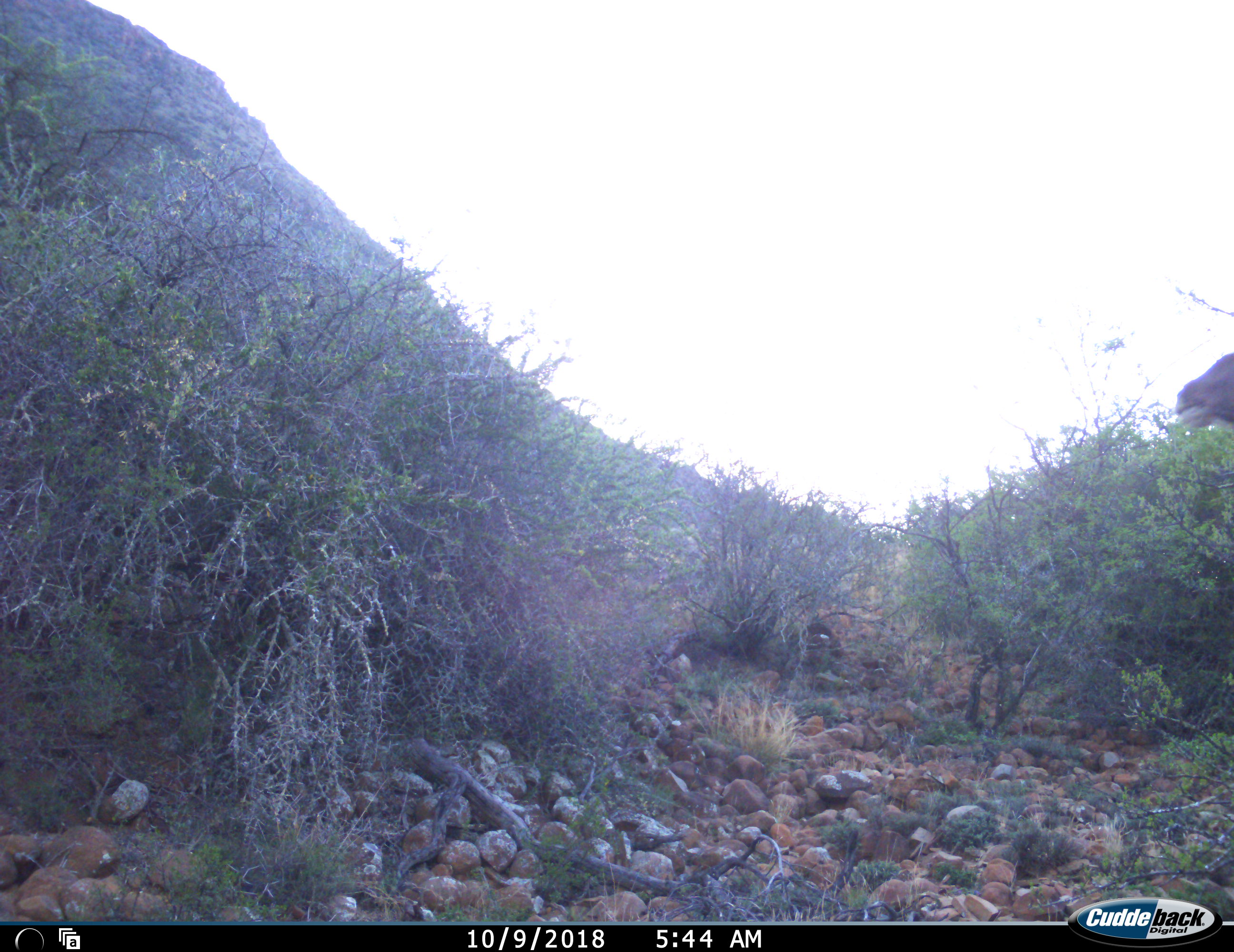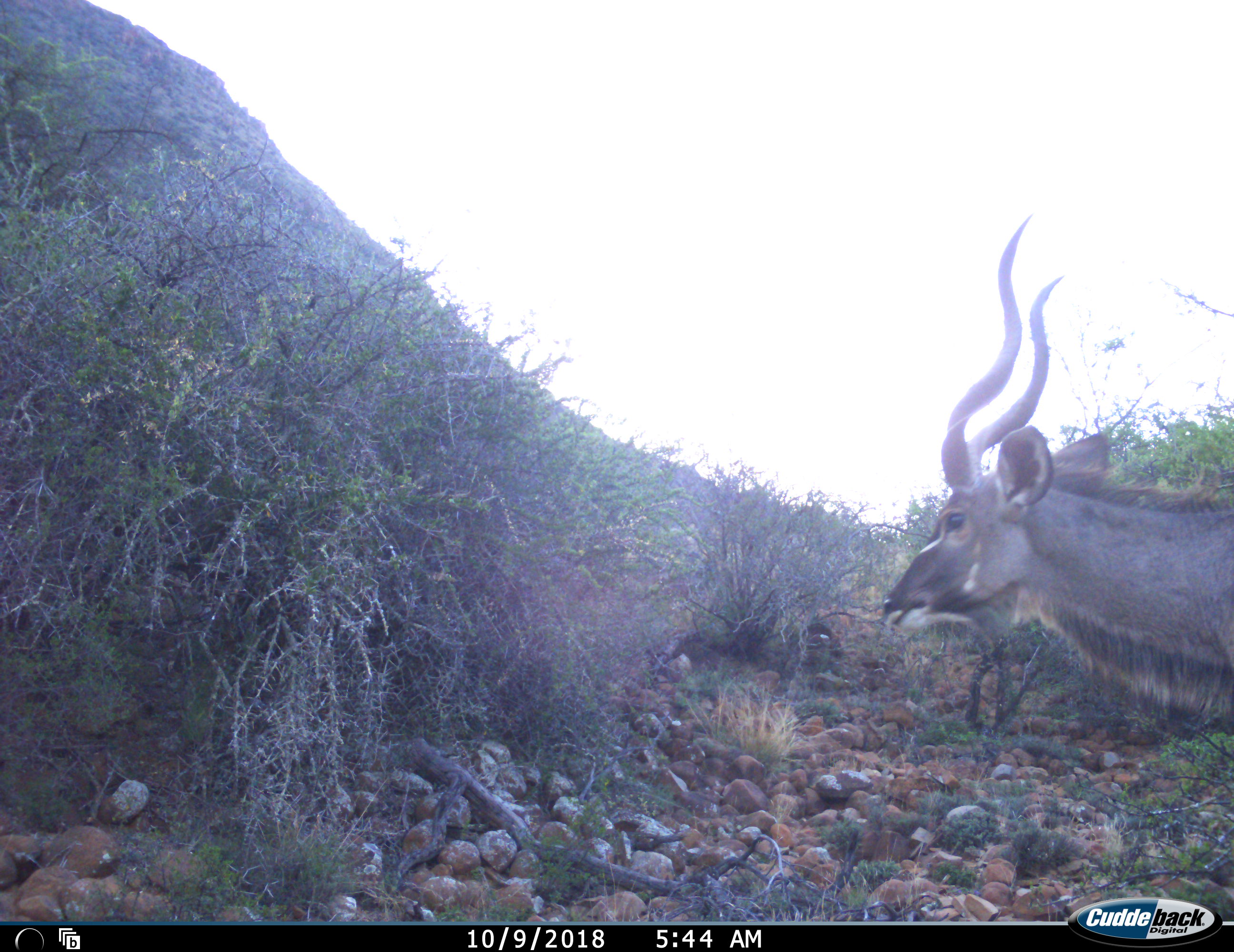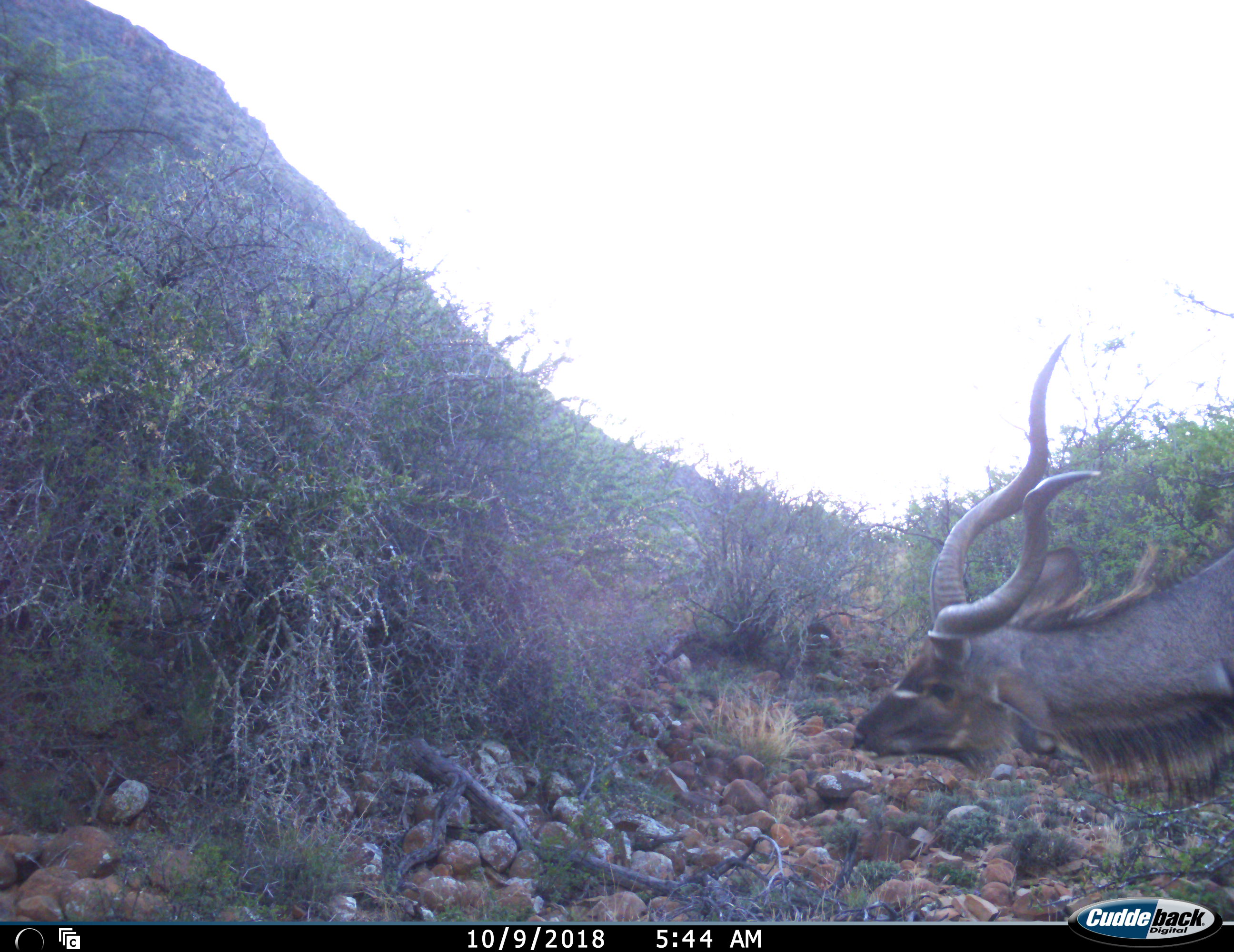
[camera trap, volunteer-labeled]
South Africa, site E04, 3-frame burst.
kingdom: Animalia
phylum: Chordata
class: Mammalia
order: Artiodactyla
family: Bovidae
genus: Tragelaphus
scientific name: Tragelaphus strepsiceros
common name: greater kudu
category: kudu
Kudu (greater kudu) (Tragelaphus strepsiceros), count 1. Behavior (volunteer vote fractions): standing 62%, resting 0%, moving 62%, interacting 0%. Young present (vote fraction): 0%. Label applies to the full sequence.